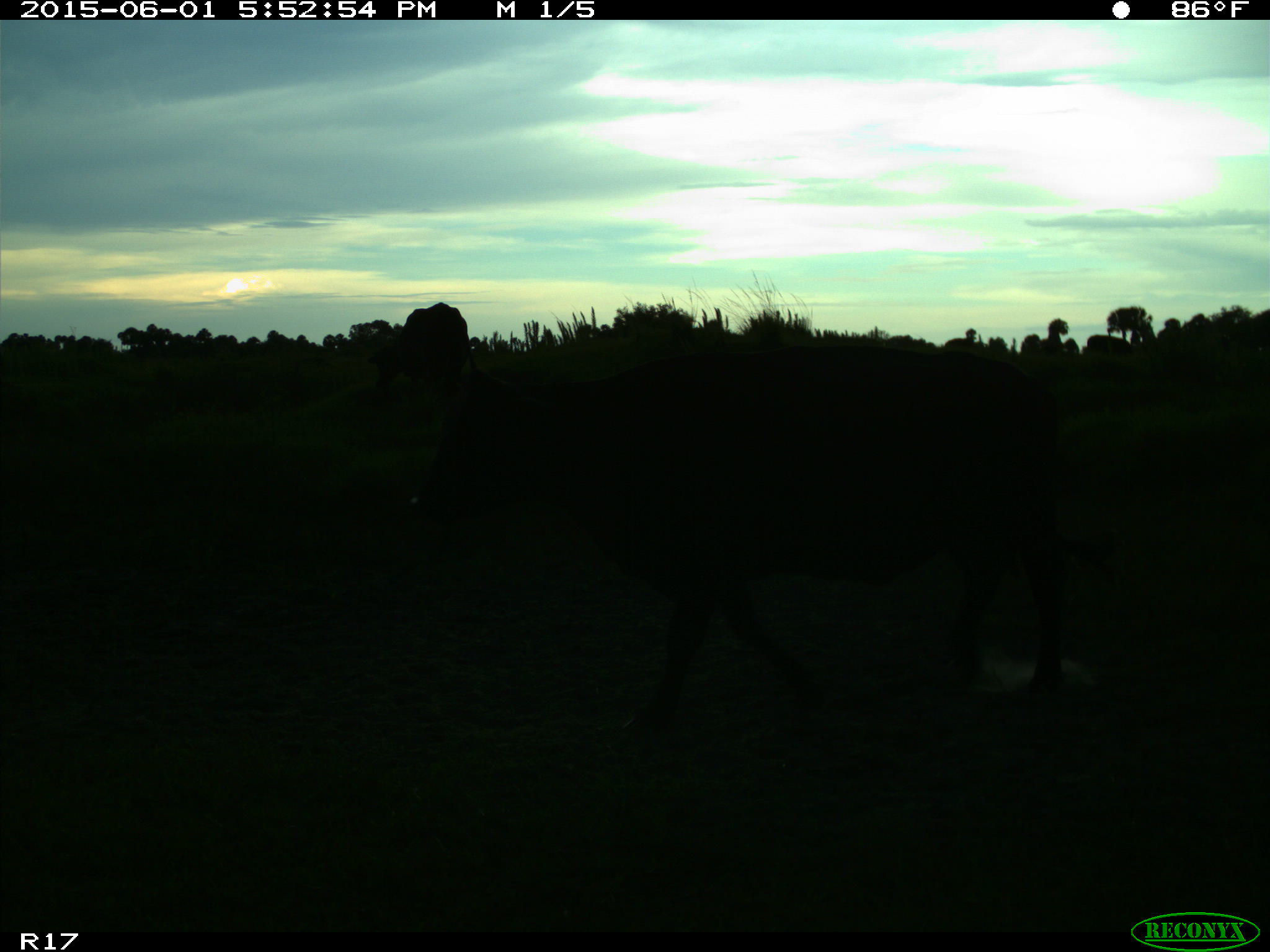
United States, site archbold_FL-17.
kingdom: Animalia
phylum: Chordata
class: Mammalia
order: Artiodactyla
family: Bovidae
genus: Bos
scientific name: Bos taurus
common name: domestic cow